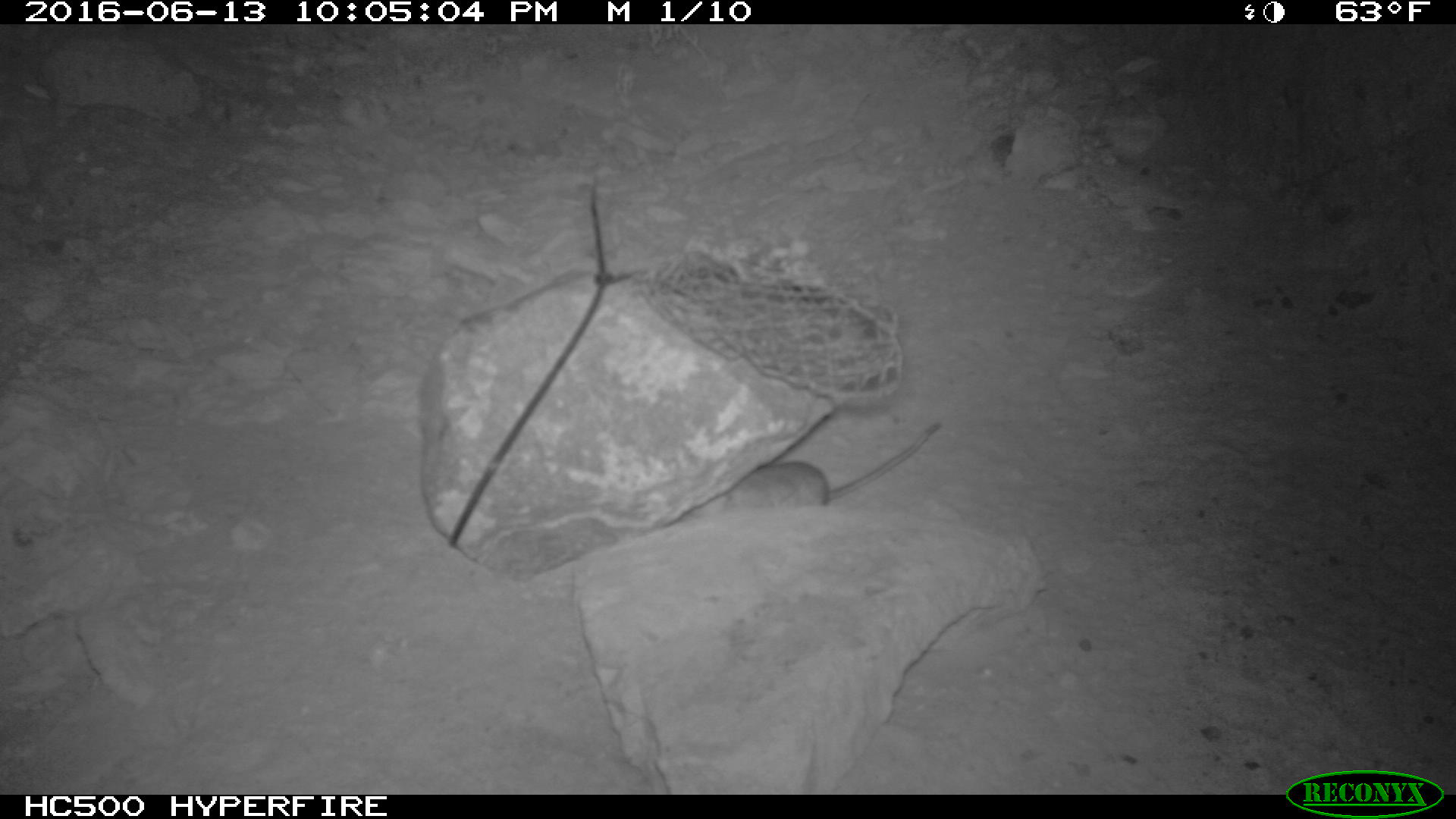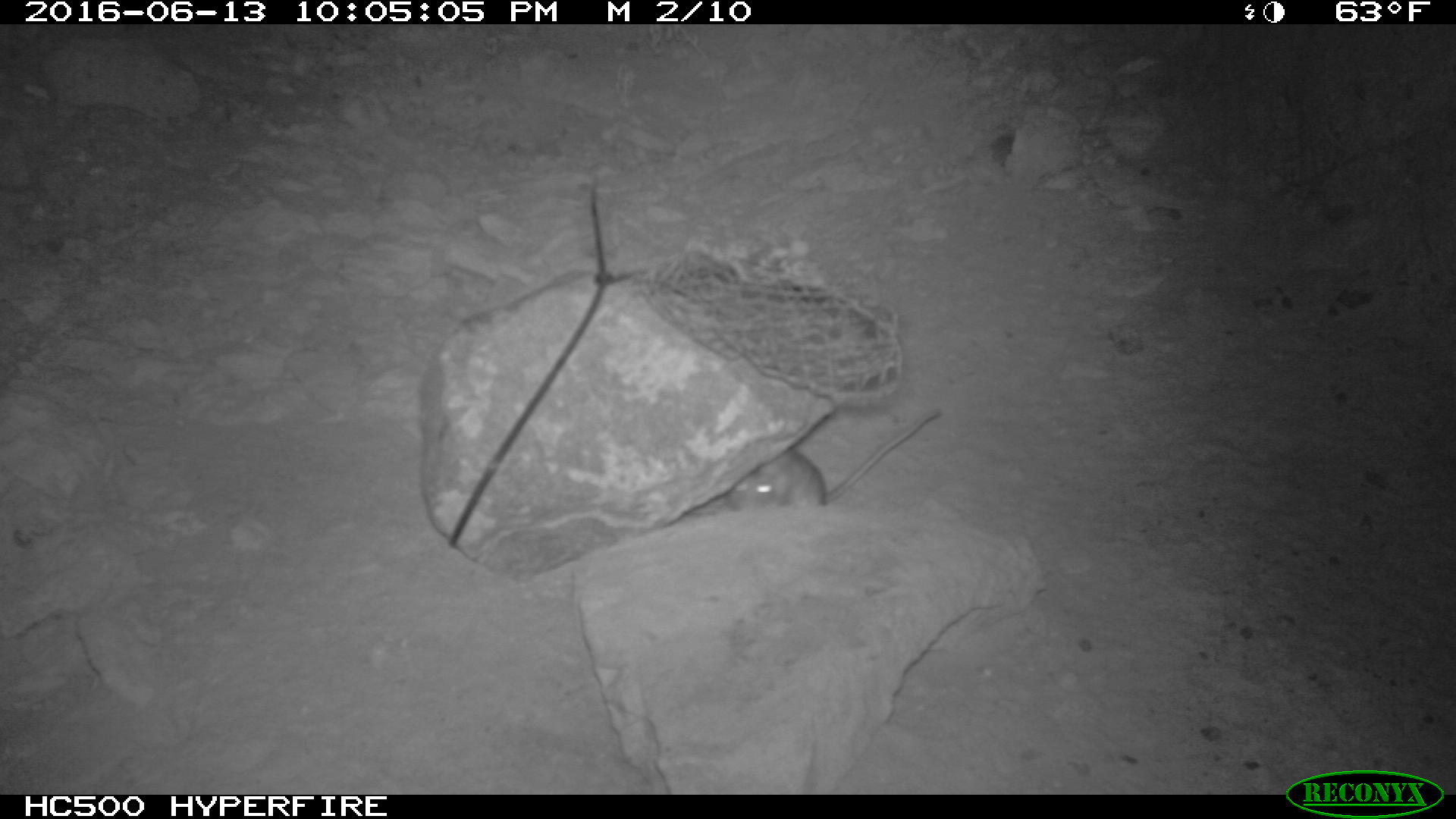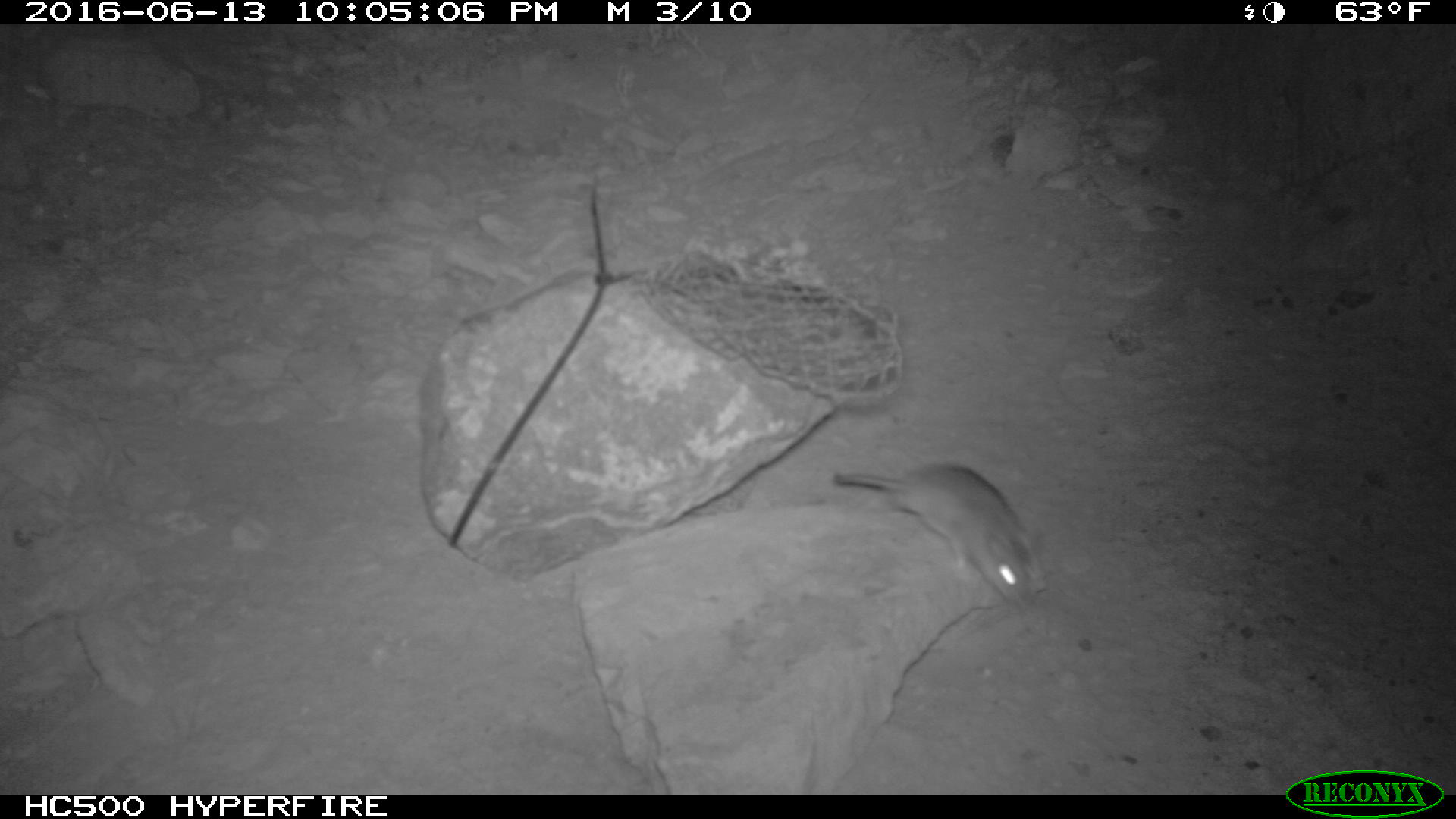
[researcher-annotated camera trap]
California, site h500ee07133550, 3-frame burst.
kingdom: Animalia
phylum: Chordata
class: Mammalia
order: Rodentia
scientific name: Rodentia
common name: rodent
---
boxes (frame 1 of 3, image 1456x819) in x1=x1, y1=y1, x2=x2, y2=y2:
rodent: x1=680, y1=422, x2=942, y2=521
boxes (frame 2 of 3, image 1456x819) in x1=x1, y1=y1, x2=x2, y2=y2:
rodent: x1=726, y1=410, x2=942, y2=510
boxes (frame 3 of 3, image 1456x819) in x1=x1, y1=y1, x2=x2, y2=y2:
rodent: x1=833, y1=465, x2=1040, y2=612